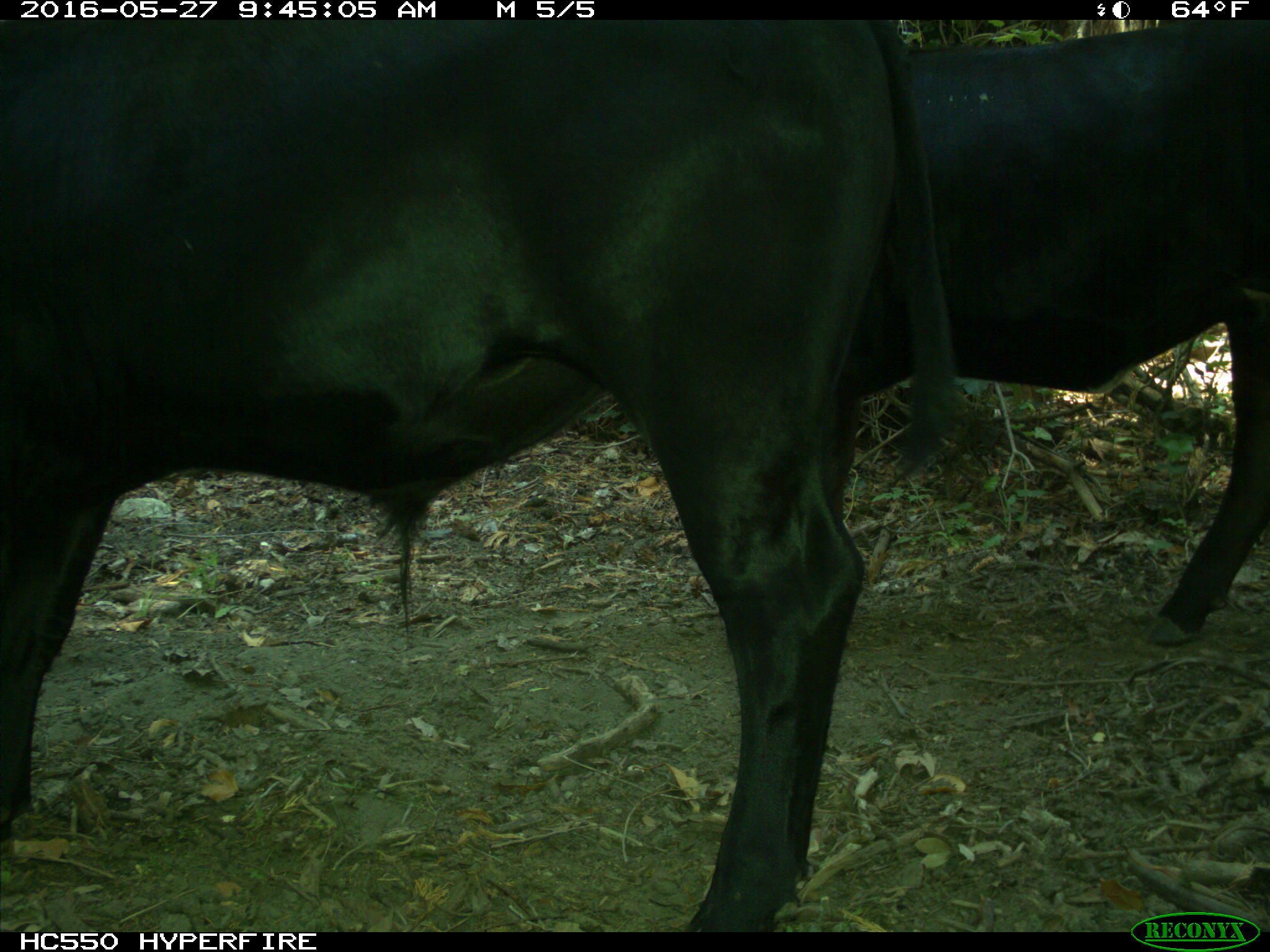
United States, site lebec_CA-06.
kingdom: Animalia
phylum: Chordata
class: Mammalia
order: Artiodactyla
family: Bovidae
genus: Bos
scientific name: Bos taurus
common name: domestic cow